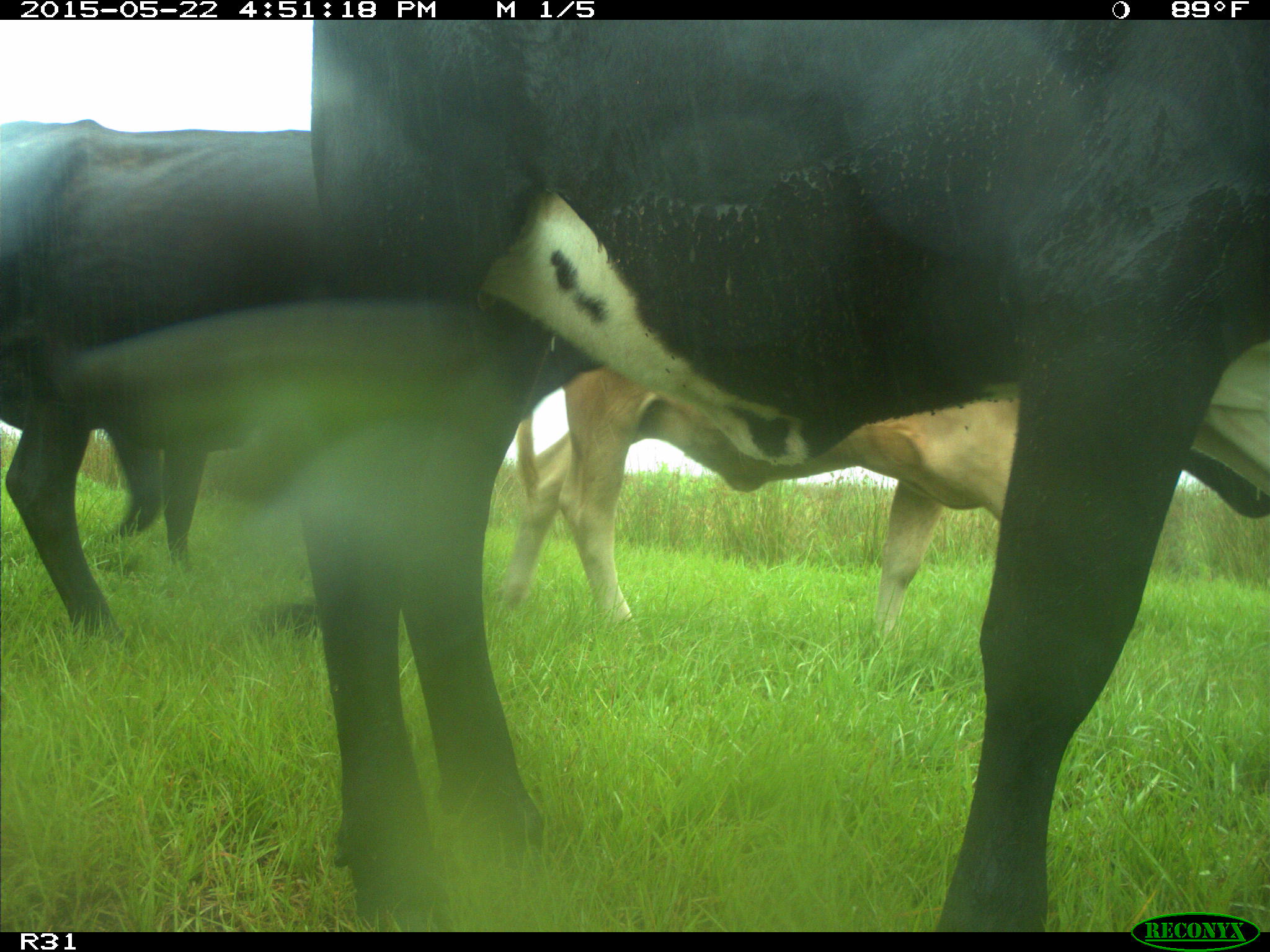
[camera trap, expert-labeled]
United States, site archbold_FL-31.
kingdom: Animalia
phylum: Chordata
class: Mammalia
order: Artiodactyla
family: Bovidae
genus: Bos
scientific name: Bos taurus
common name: domestic cow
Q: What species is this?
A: Bos taurus (domestic cow).